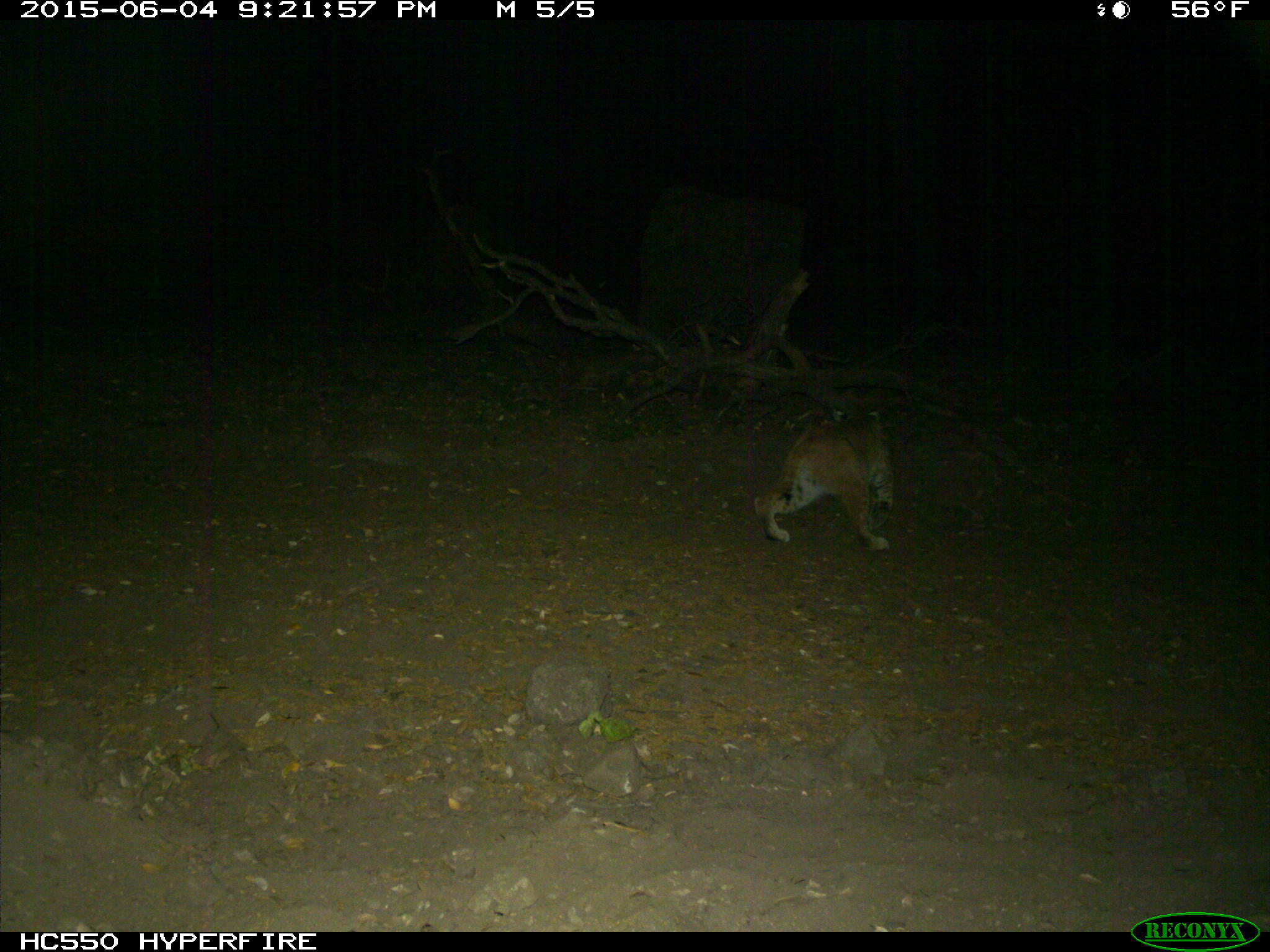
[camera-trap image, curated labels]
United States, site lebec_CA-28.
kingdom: Animalia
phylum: Chordata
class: Mammalia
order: Carnivora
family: Felidae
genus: Lynx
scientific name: Lynx rufus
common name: bobcat